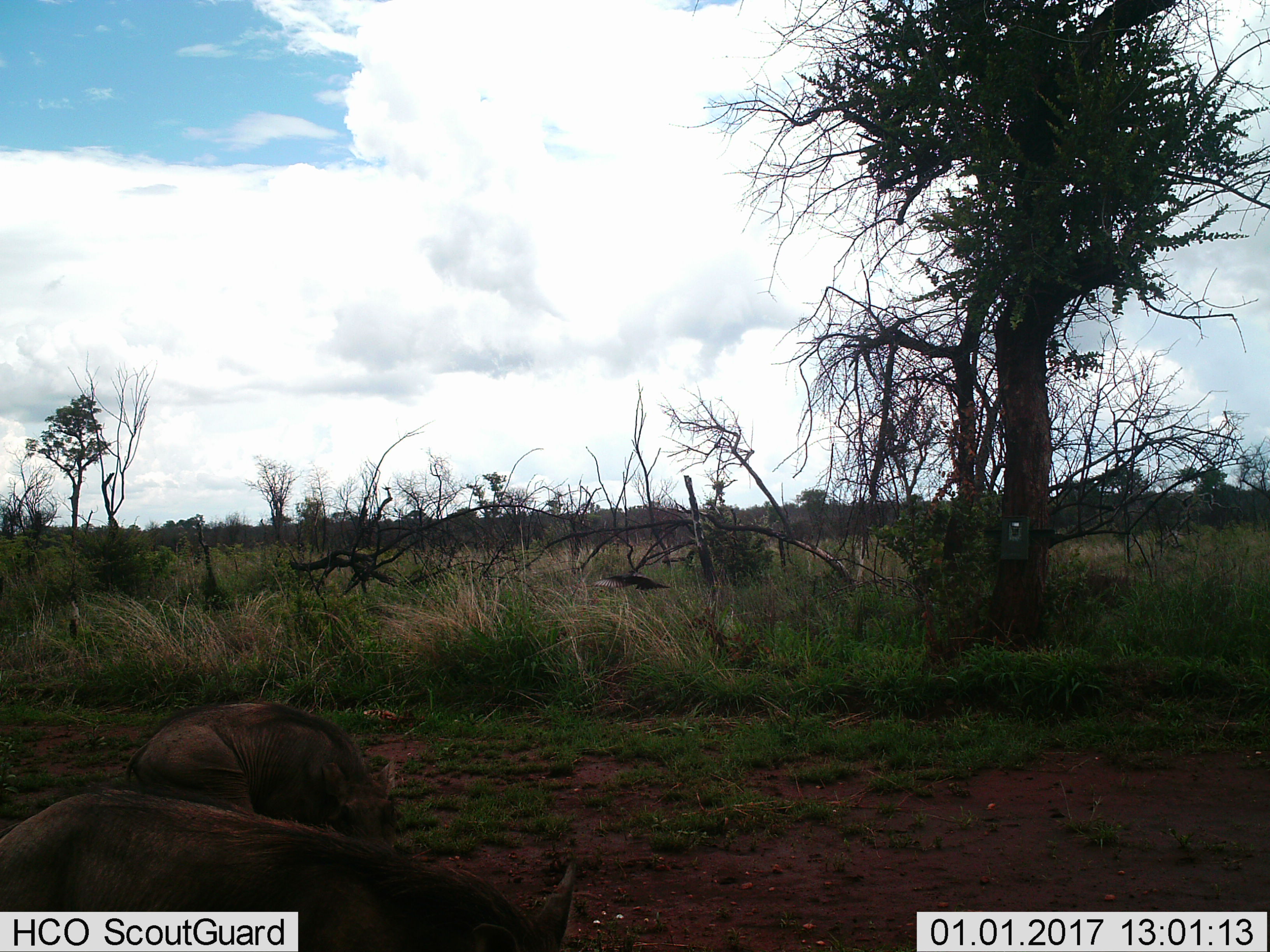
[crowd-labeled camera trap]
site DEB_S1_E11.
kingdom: Animalia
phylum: Chordata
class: Aves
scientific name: Aves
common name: bird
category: birdother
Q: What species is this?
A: Birdother (bird) (Aves).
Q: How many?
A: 1.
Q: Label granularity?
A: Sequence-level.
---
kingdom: Animalia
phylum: Chordata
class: Mammalia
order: Artiodactyla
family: Suidae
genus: Phacochoerus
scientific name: Phacochoerus africanus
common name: warthog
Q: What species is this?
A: Warthog (Phacochoerus africanus).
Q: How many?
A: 2.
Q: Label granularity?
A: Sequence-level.